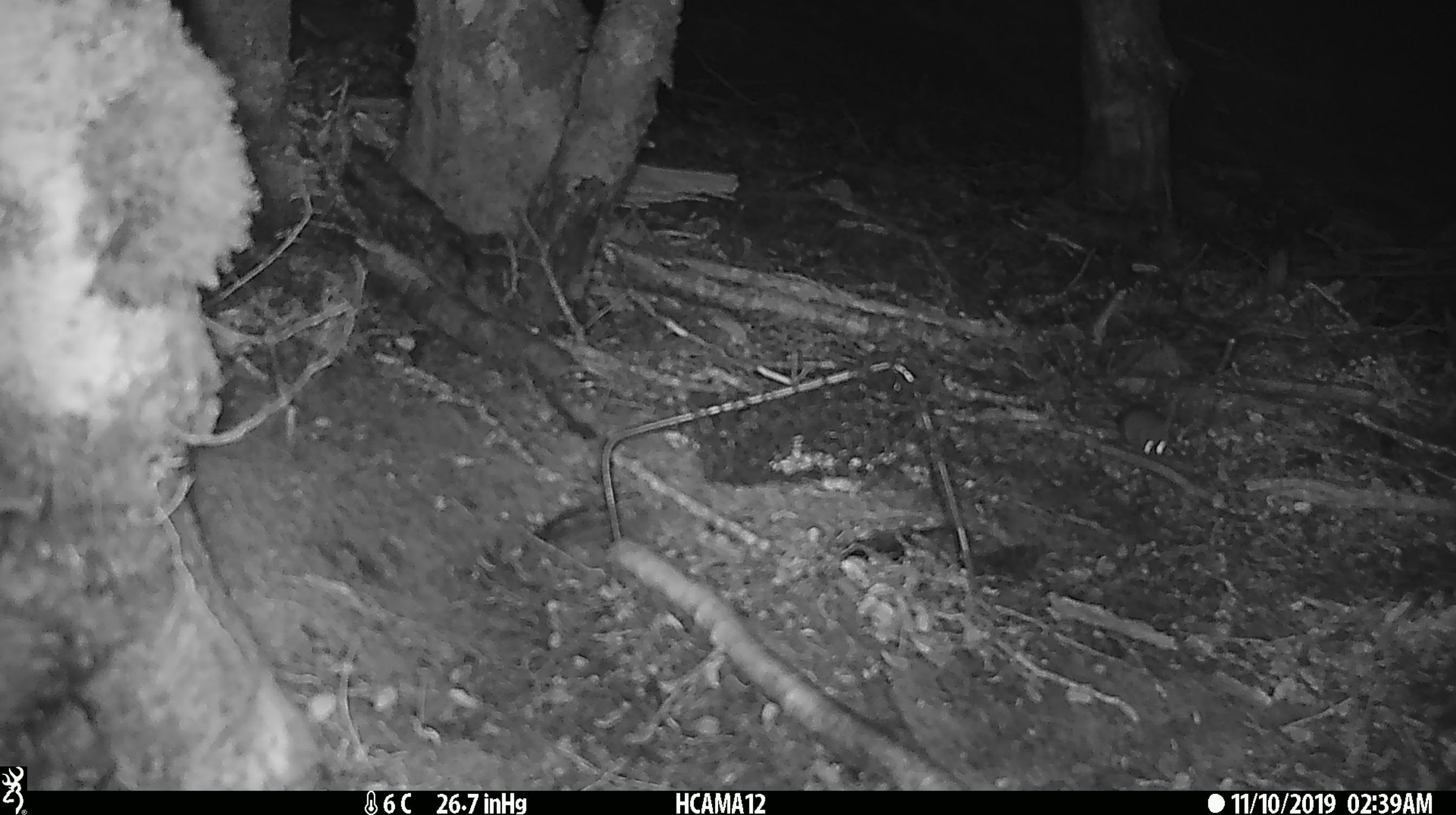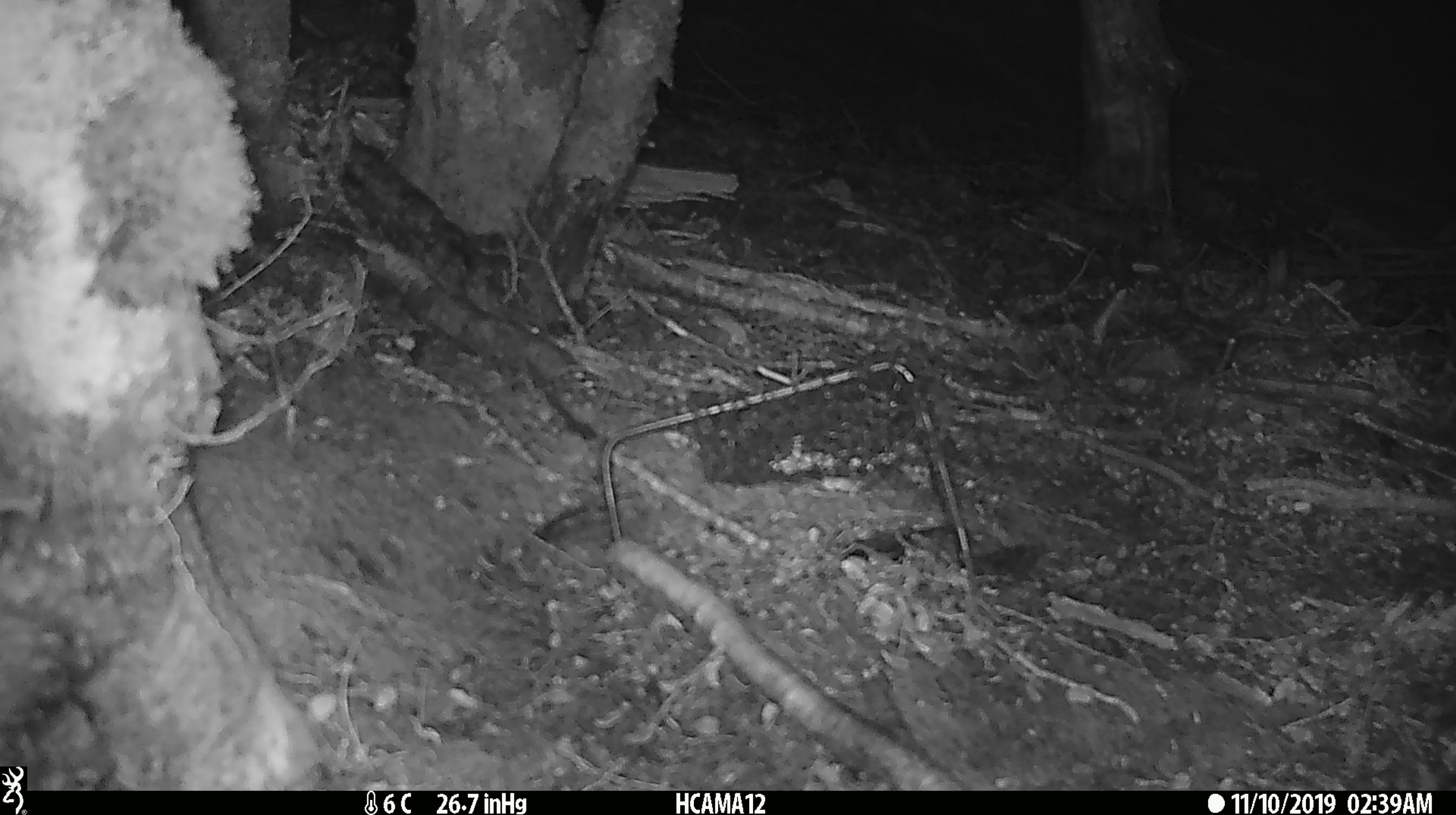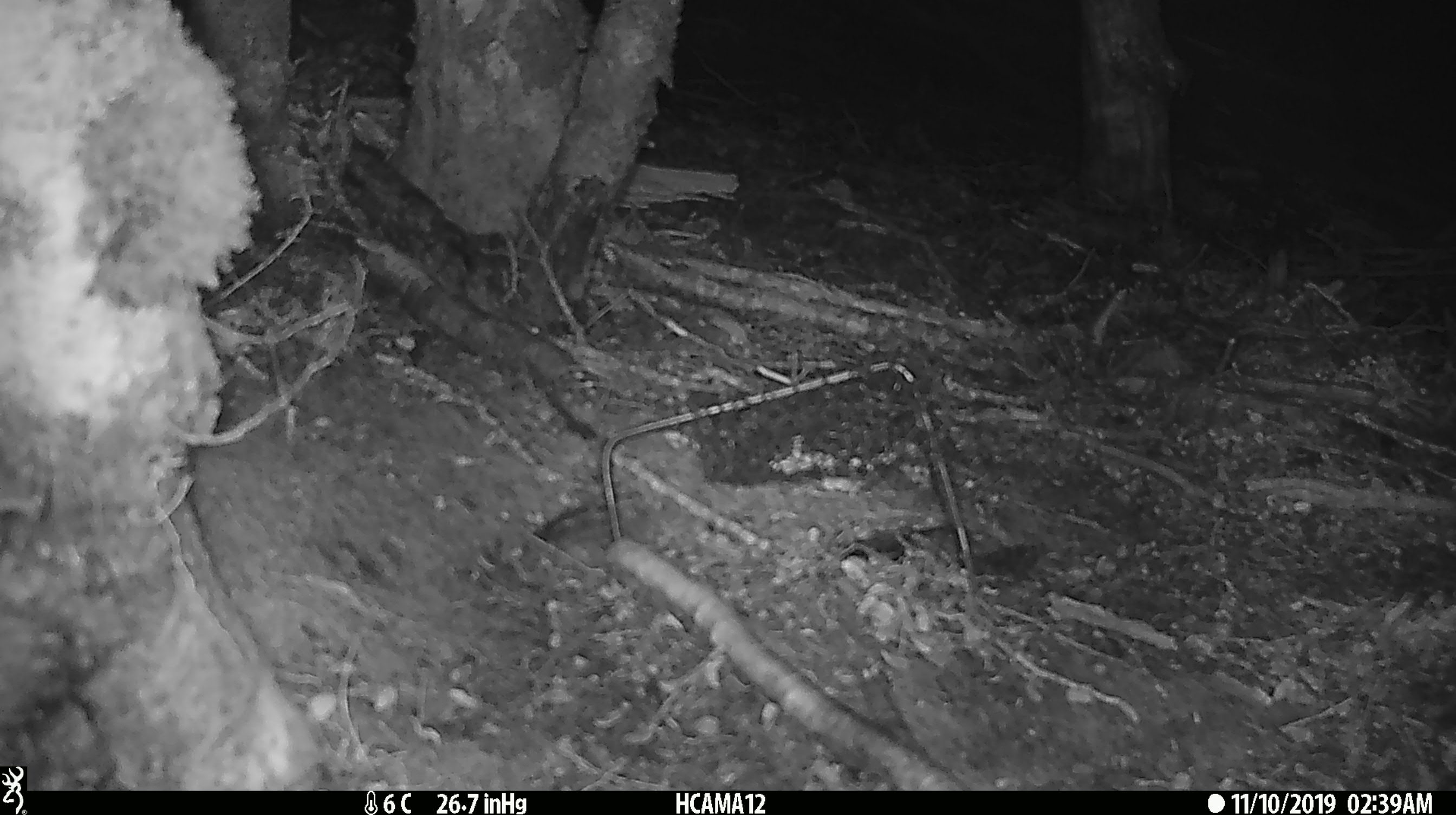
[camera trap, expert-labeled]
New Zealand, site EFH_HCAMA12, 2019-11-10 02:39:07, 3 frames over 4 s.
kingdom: Animalia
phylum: Chordata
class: Mammalia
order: Rodentia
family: Muridae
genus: Mus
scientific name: Mus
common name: mouse